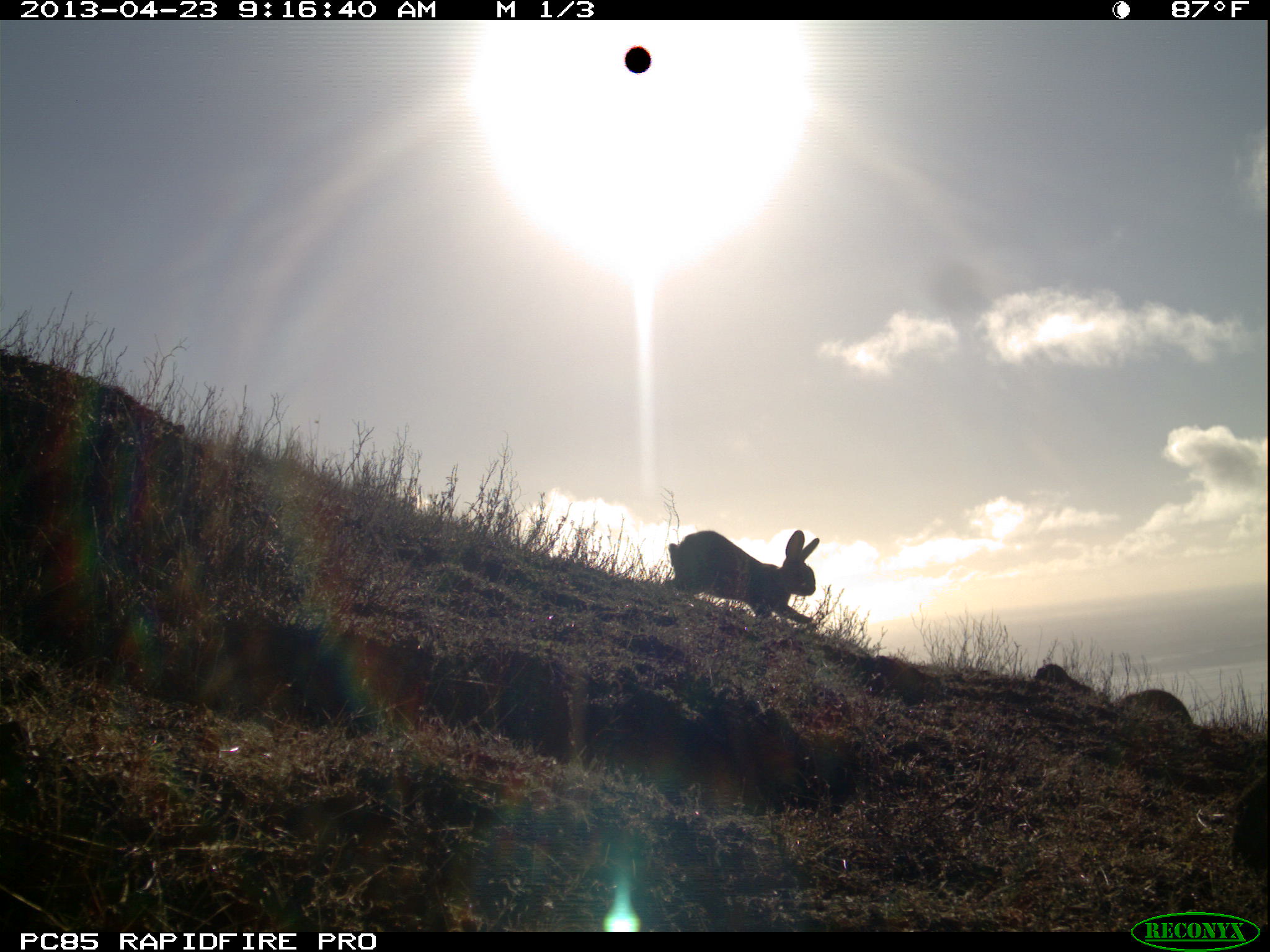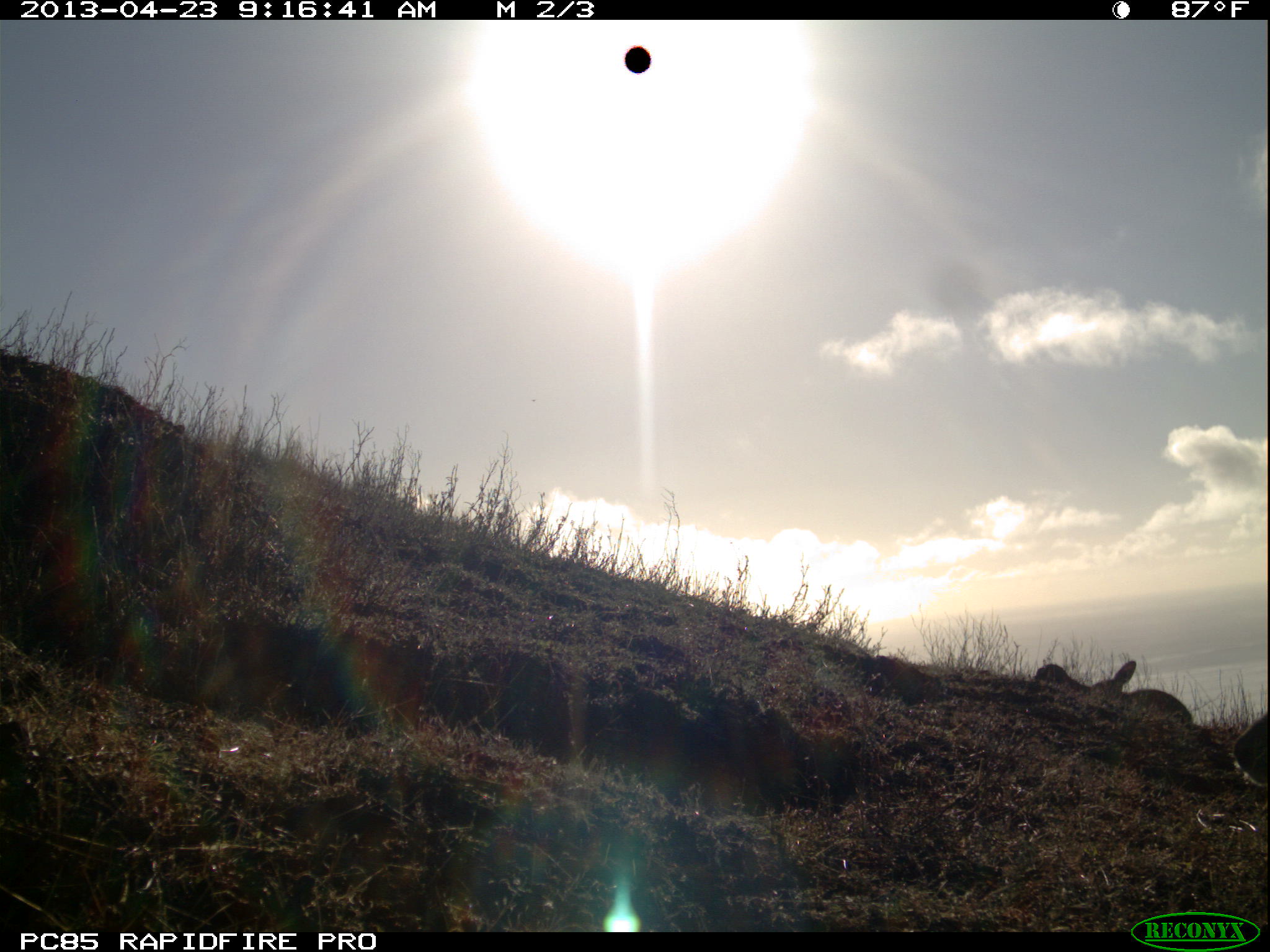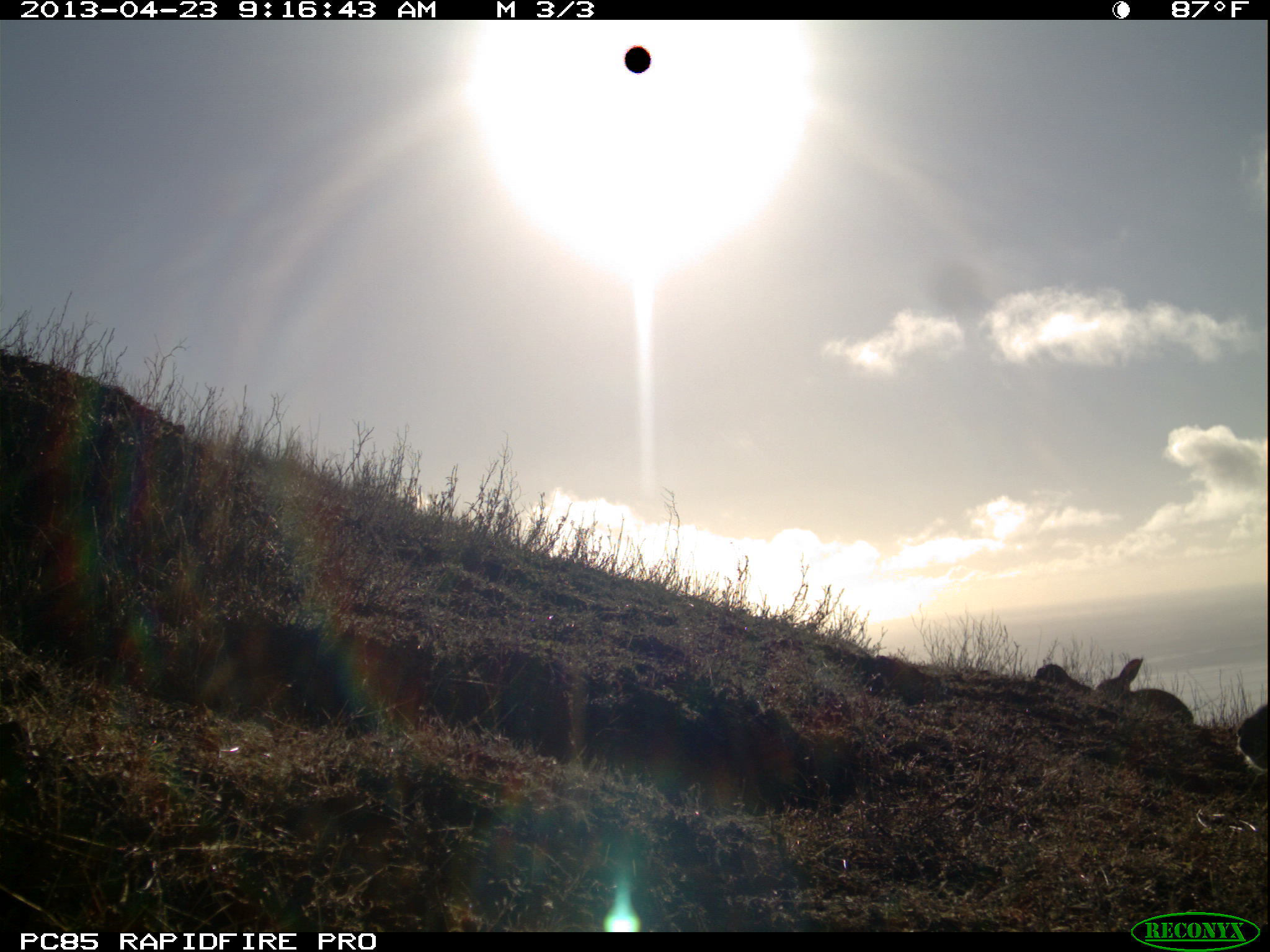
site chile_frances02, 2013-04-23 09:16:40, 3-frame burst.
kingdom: Animalia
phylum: Chordata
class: Mammalia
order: Lagomorpha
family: Leporidae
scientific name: Leporidae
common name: rabbits and hares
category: rabbit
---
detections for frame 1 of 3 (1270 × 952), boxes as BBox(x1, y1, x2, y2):
rabbit: BBox(662, 527, 817, 625); BBox(1109, 683, 1198, 731)
unknown: BBox(1201, 754, 1270, 892)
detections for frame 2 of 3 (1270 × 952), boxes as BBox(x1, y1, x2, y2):
rabbit: BBox(1092, 656, 1197, 728)
unknown: BBox(1230, 704, 1270, 809)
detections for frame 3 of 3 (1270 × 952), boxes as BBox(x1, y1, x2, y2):
rabbit: BBox(1095, 649, 1202, 728); BBox(1228, 696, 1270, 775)